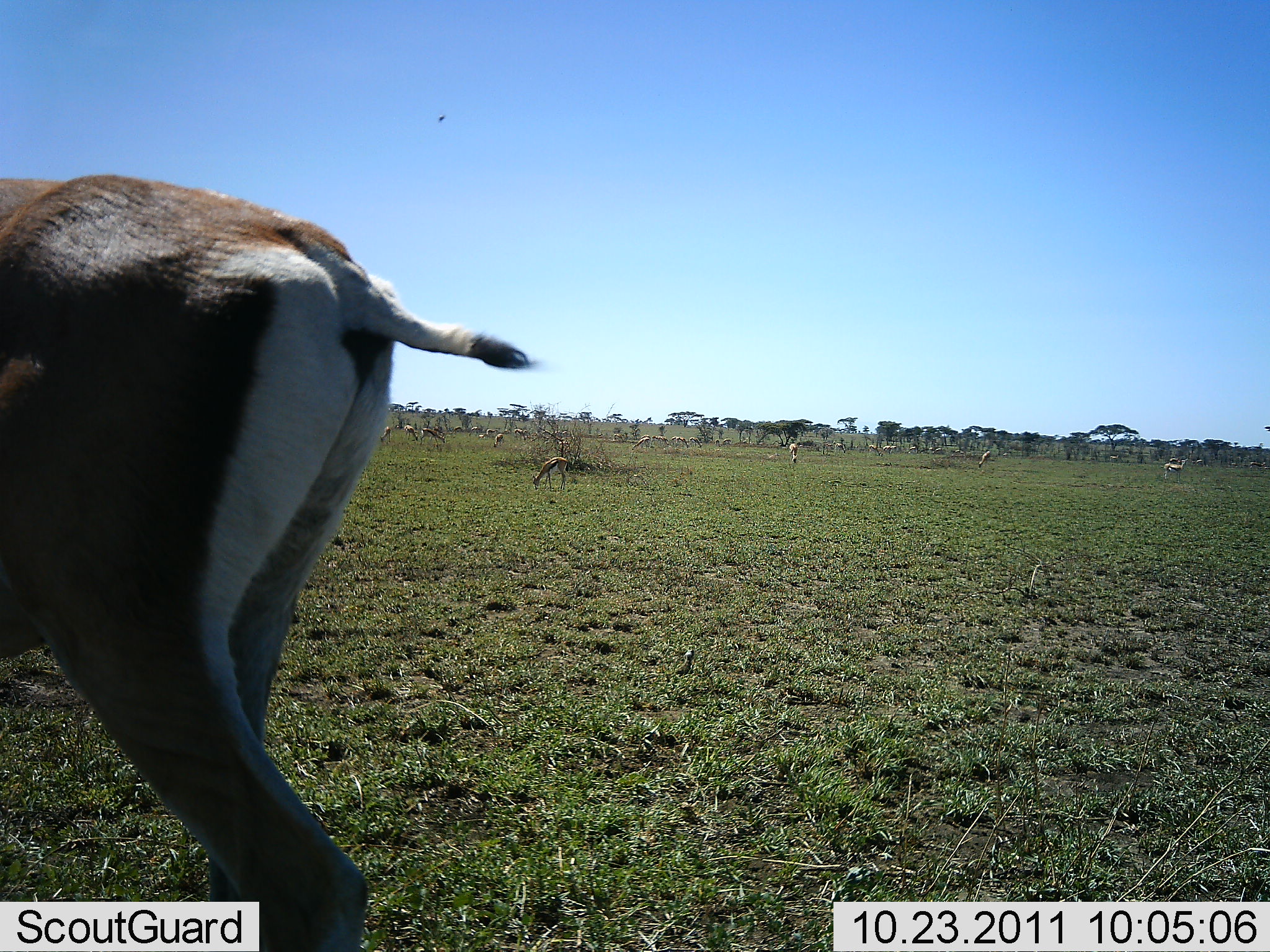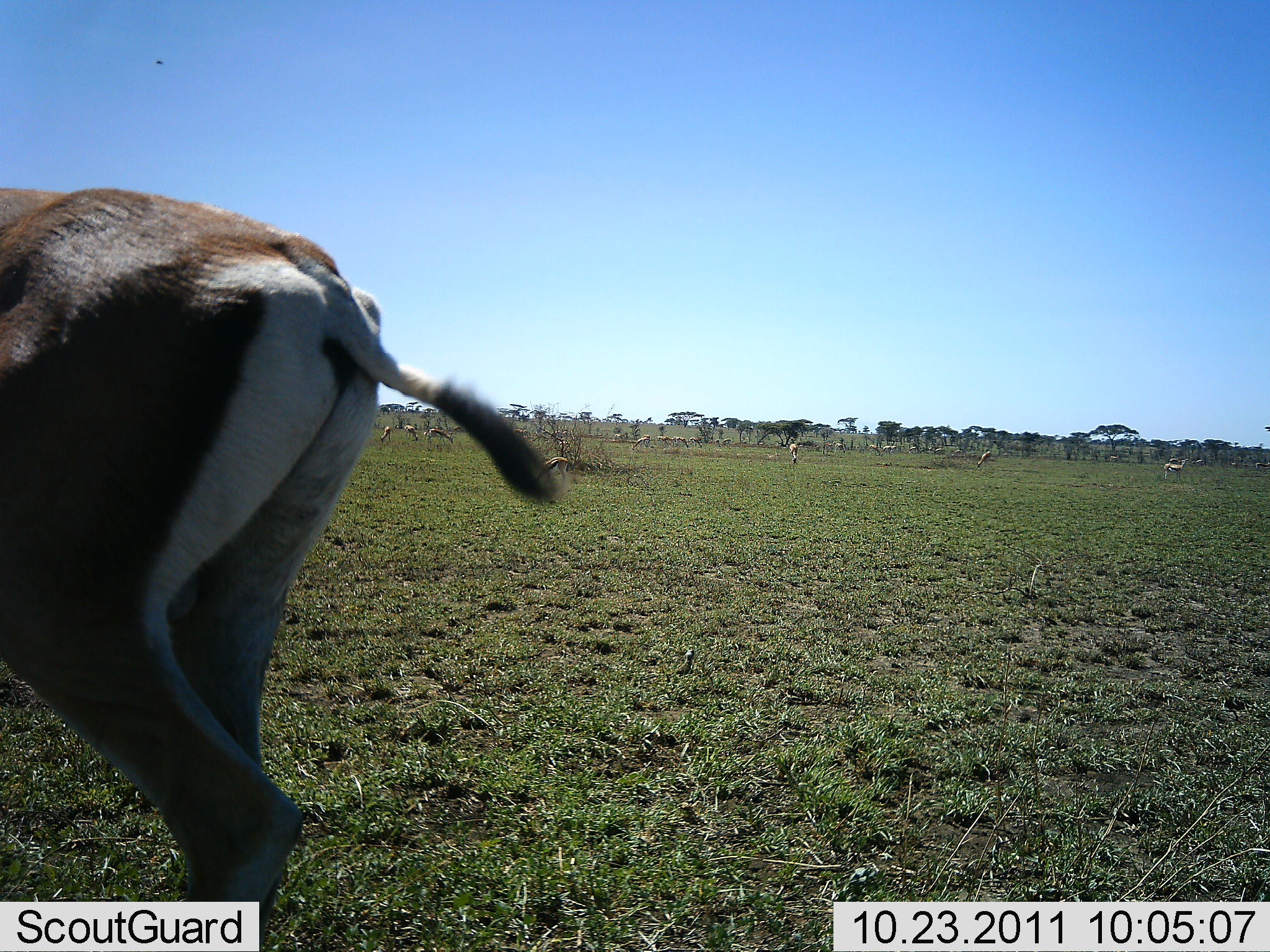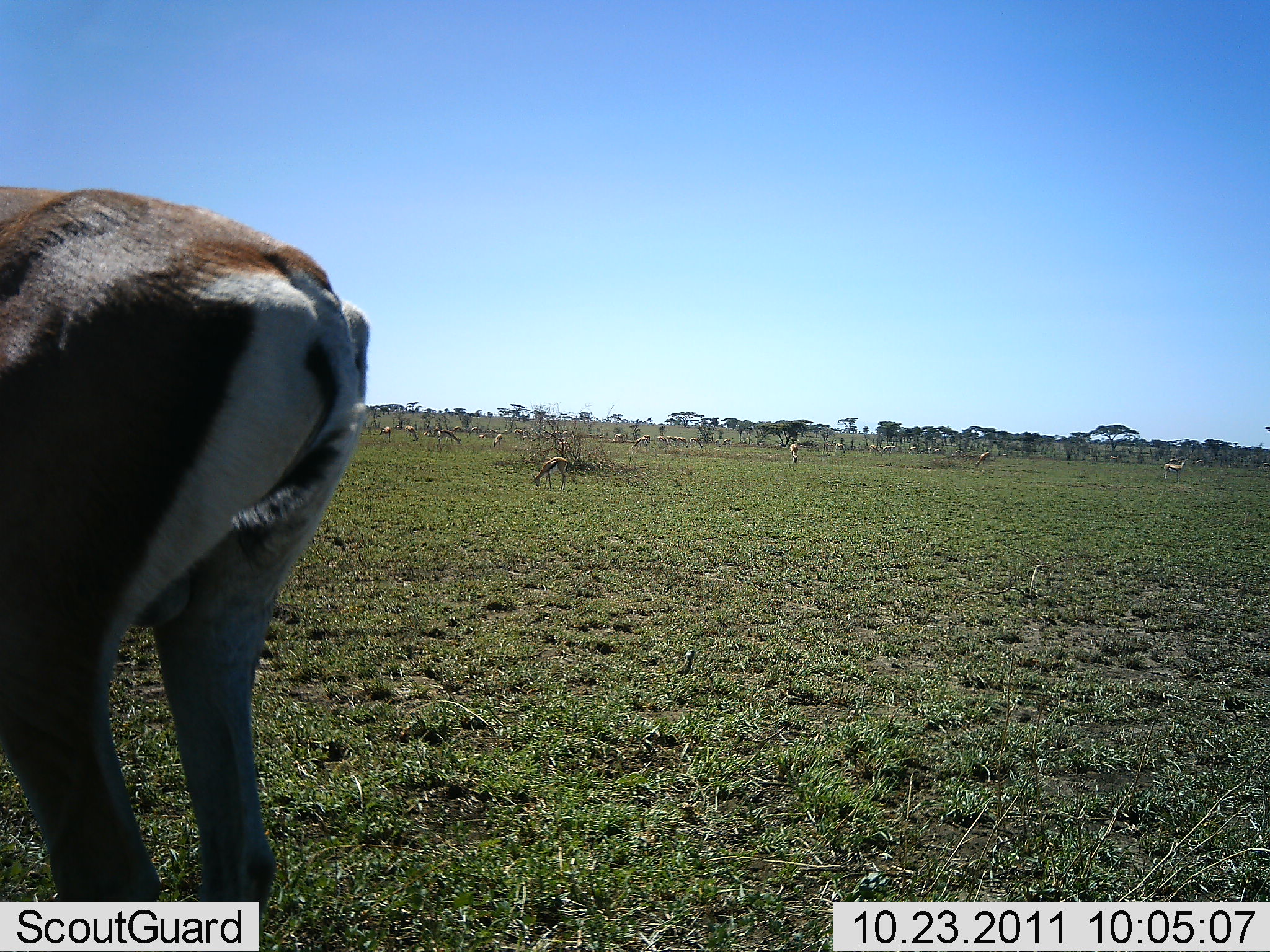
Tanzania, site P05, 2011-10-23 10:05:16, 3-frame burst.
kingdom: Animalia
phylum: Chordata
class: Mammalia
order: Artiodactyla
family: Bovidae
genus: Nanger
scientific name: Nanger granti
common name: grant's gazelle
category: gazellegrants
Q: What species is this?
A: Gazellegrants (grant's gazelle) (Nanger granti).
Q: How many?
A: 7.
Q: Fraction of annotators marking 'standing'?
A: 73%.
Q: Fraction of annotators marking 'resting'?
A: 9%.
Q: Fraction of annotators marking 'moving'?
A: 27%.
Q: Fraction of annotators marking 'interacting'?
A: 0%.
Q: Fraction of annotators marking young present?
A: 0%.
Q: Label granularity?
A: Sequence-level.